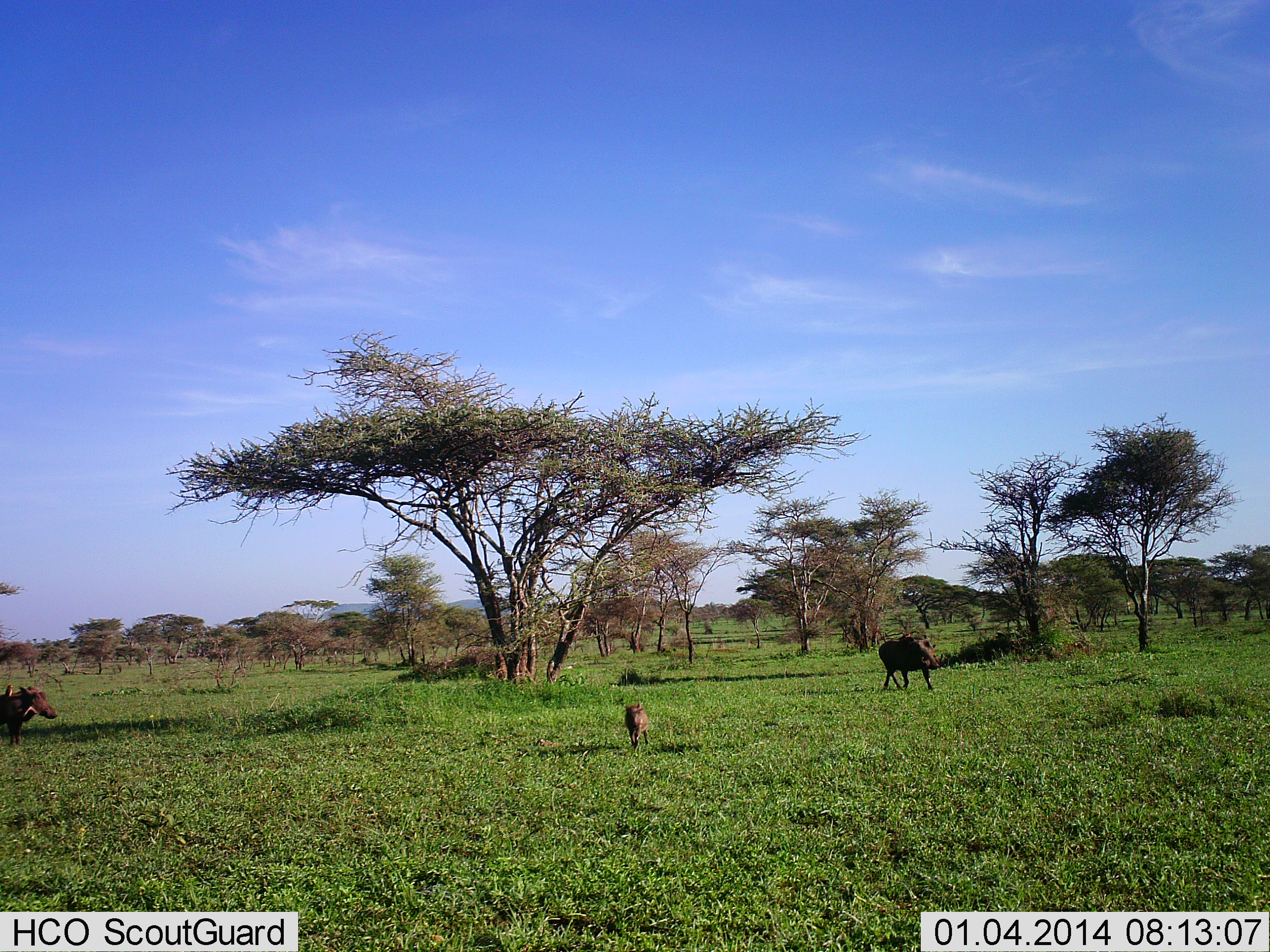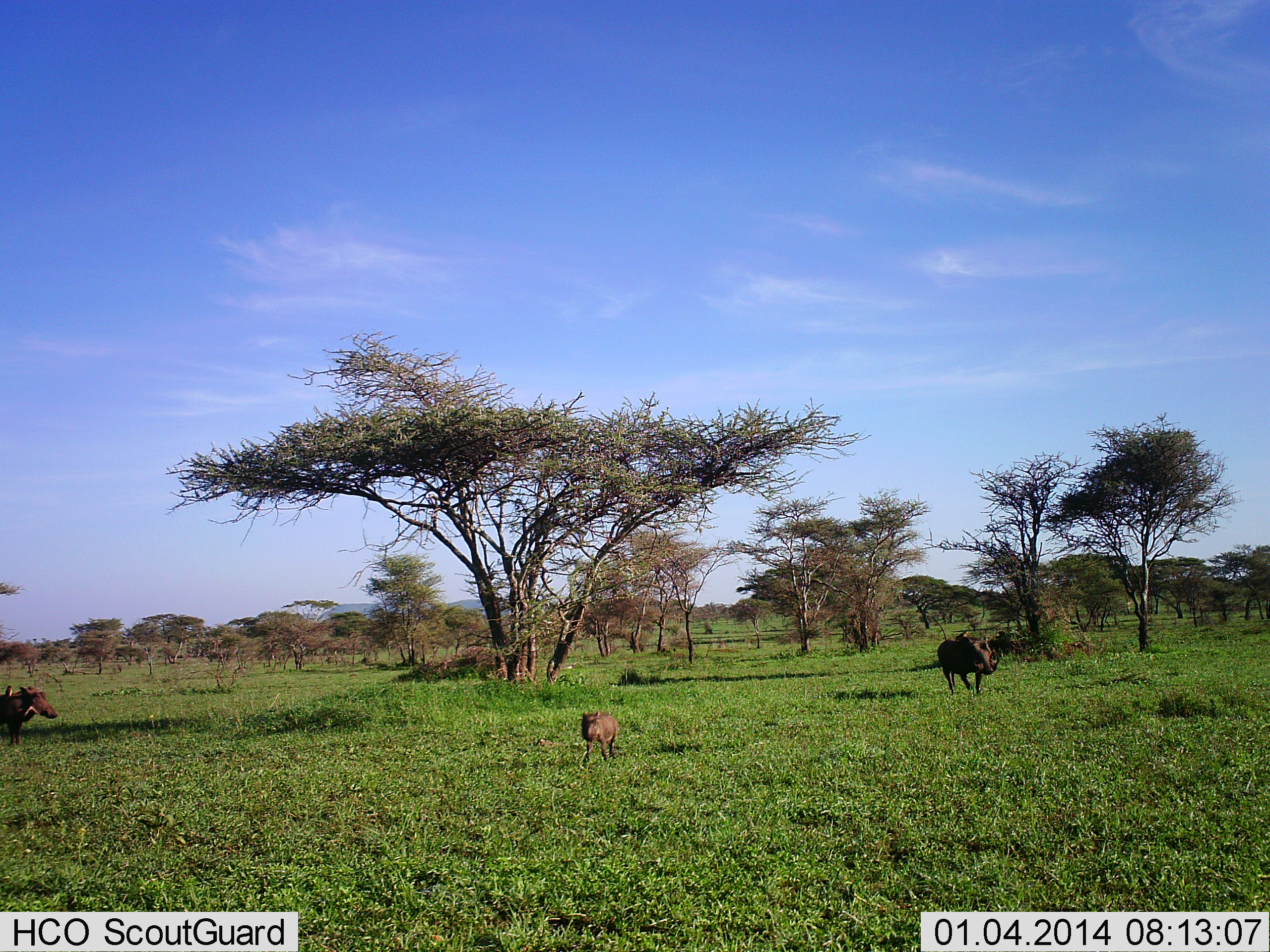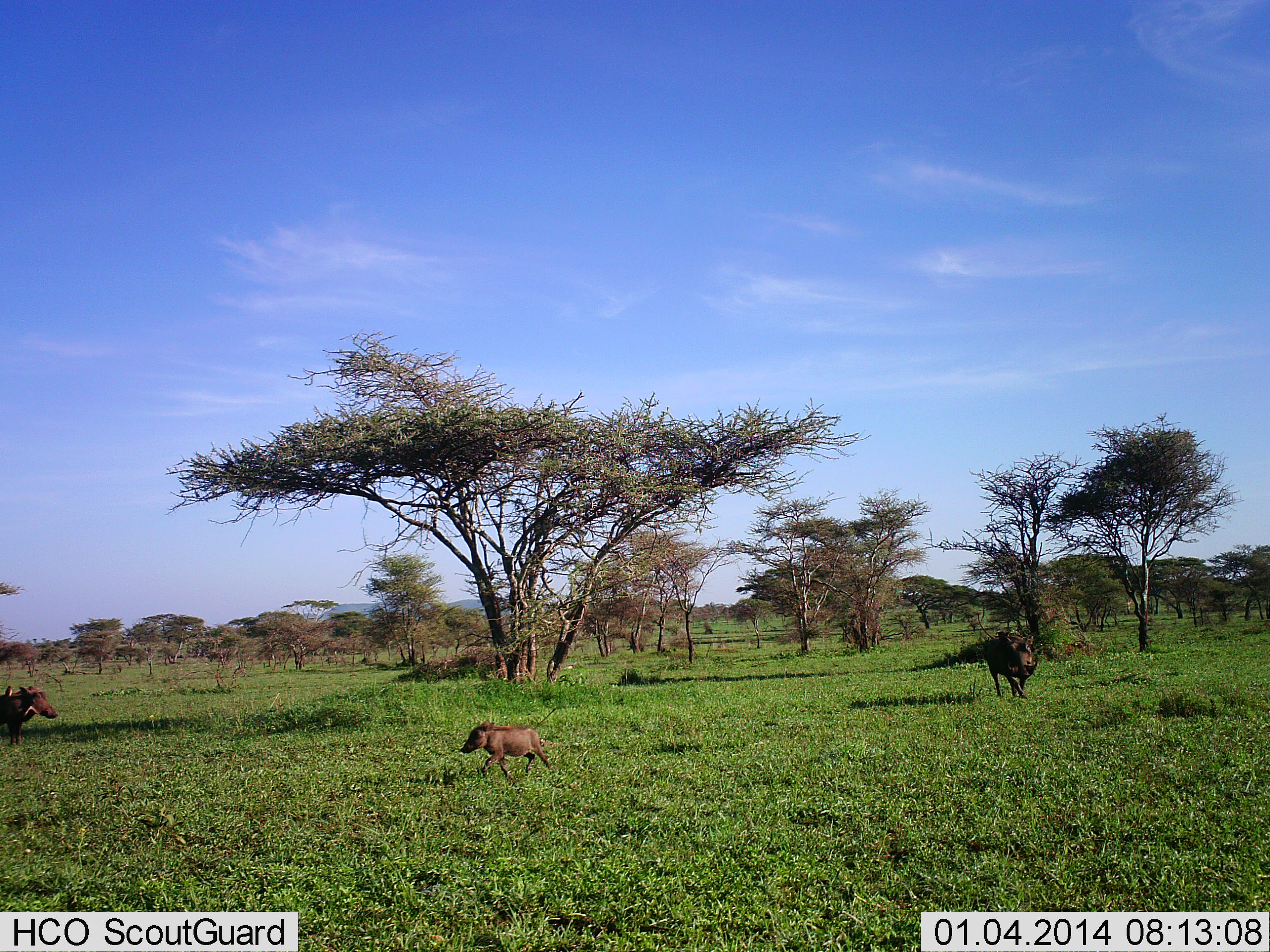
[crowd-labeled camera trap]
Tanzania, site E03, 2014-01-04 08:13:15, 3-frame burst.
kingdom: Animalia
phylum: Chordata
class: Mammalia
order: Artiodactyla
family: Suidae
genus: Phacochoerus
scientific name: Phacochoerus africanus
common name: warthog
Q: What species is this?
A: Warthog (Phacochoerus africanus).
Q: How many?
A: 3.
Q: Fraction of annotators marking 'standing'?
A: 60%.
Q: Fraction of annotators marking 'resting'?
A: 0%.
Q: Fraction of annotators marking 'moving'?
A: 100%.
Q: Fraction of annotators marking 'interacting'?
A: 0%.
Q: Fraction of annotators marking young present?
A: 90%.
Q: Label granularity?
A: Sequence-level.